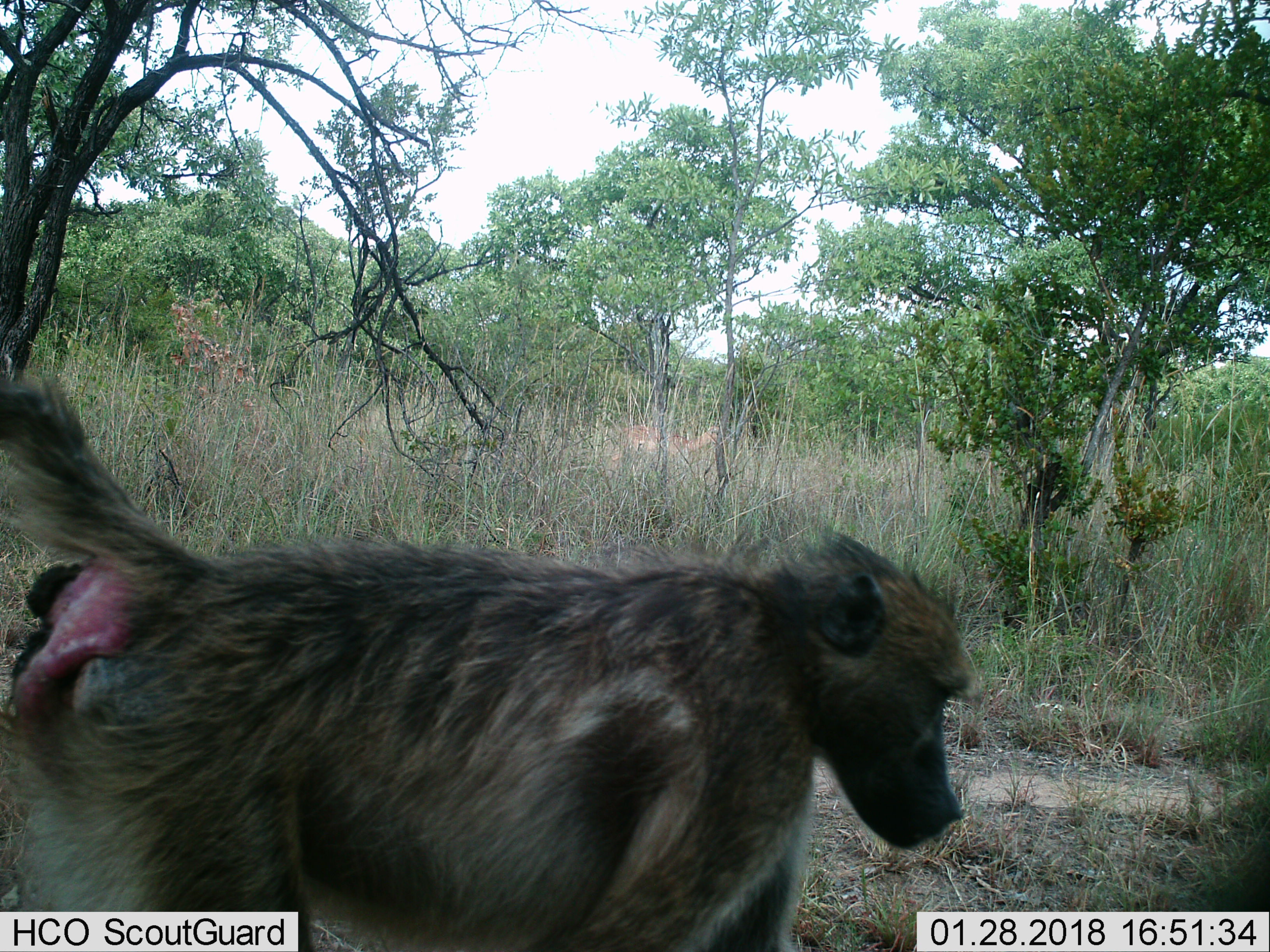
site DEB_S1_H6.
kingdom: Animalia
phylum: Chordata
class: Mammalia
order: Primates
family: Cercopithecidae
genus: Papio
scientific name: Papio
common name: baboon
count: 1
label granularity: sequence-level